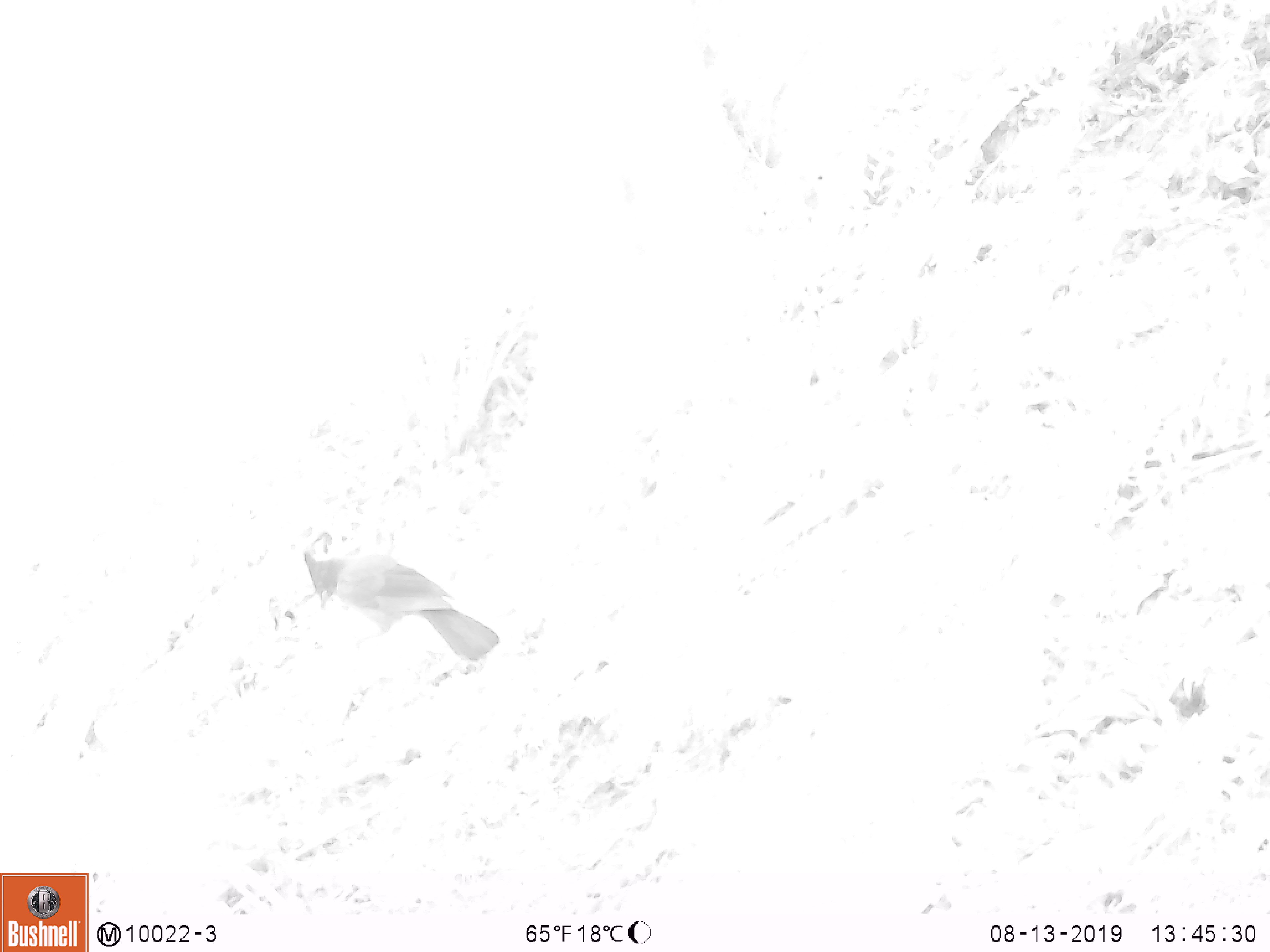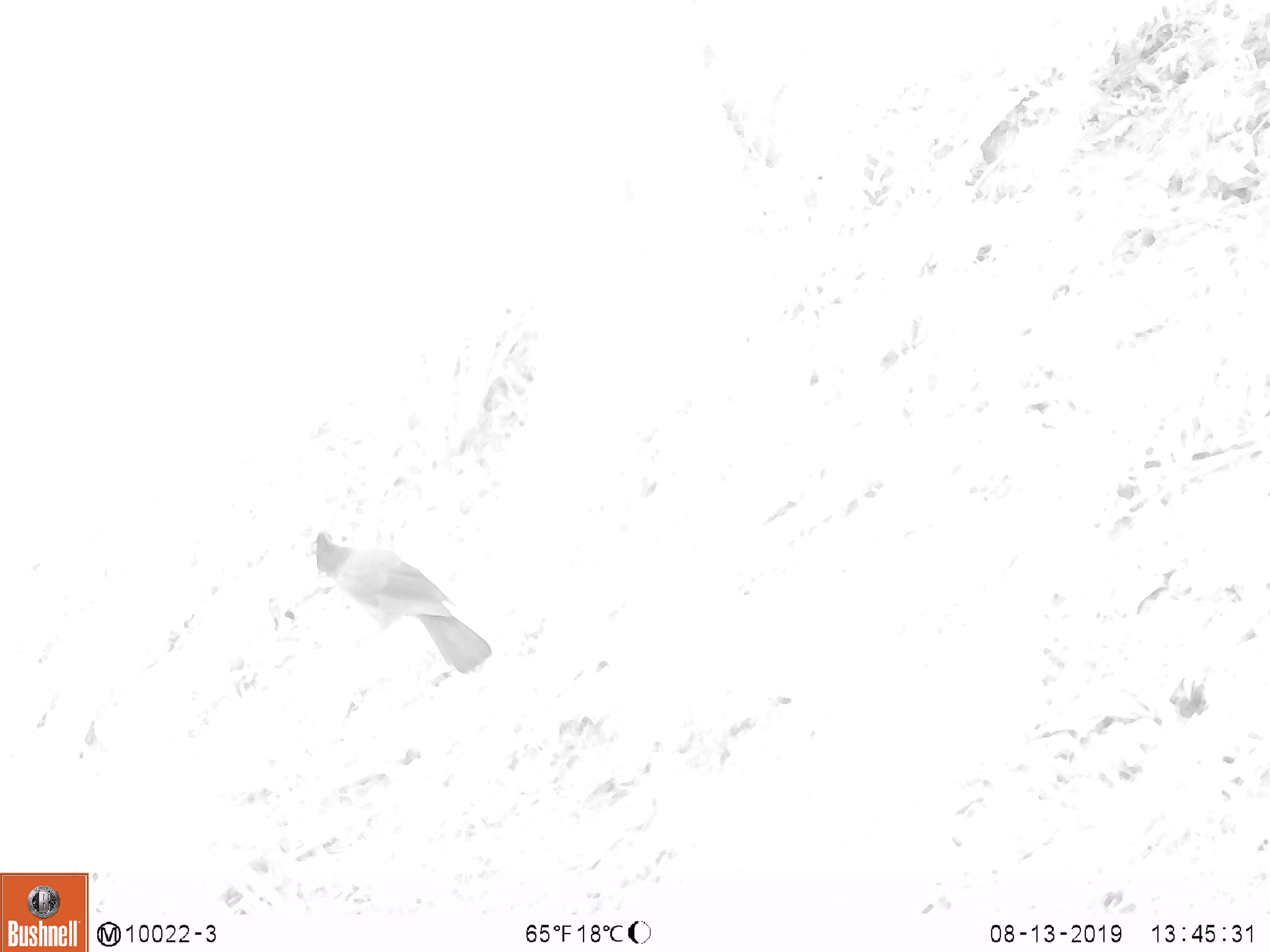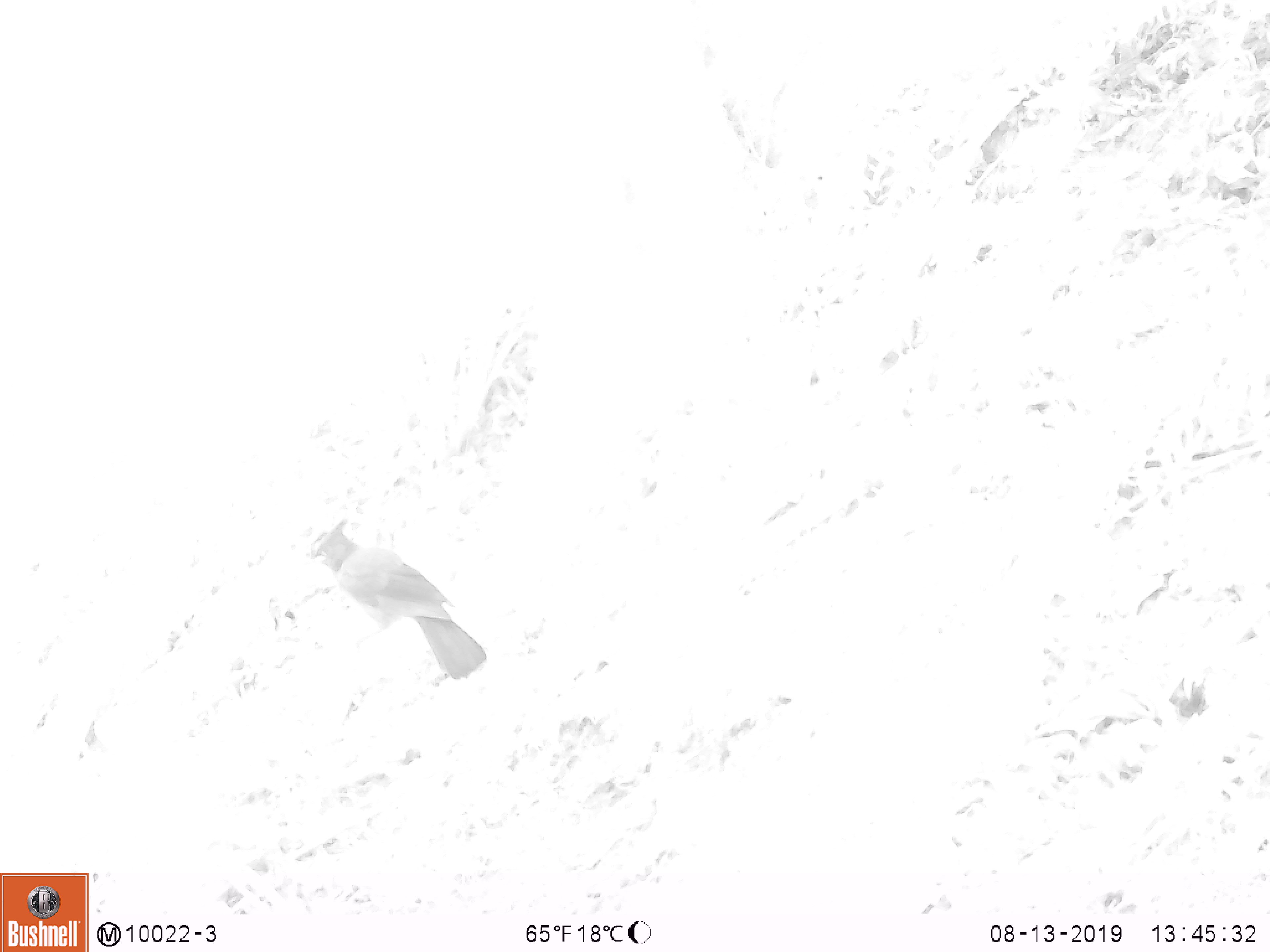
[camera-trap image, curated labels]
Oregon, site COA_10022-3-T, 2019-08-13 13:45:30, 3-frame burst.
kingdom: Animalia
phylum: Chordata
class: Aves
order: Passeriformes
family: Corvidae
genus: Cyanocitta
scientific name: Cyanocitta stelleri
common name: steller's jay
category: stellers jay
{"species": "stellers jay (steller's jay) (Cyanocitta stelleri)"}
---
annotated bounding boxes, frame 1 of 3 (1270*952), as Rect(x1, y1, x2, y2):
stellers jay: Rect(298, 545, 503, 665)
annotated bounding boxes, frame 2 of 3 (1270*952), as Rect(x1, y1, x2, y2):
stellers jay: Rect(310, 532, 496, 675)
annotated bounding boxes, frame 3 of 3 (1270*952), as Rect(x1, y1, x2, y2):
stellers jay: Rect(309, 517, 497, 688)